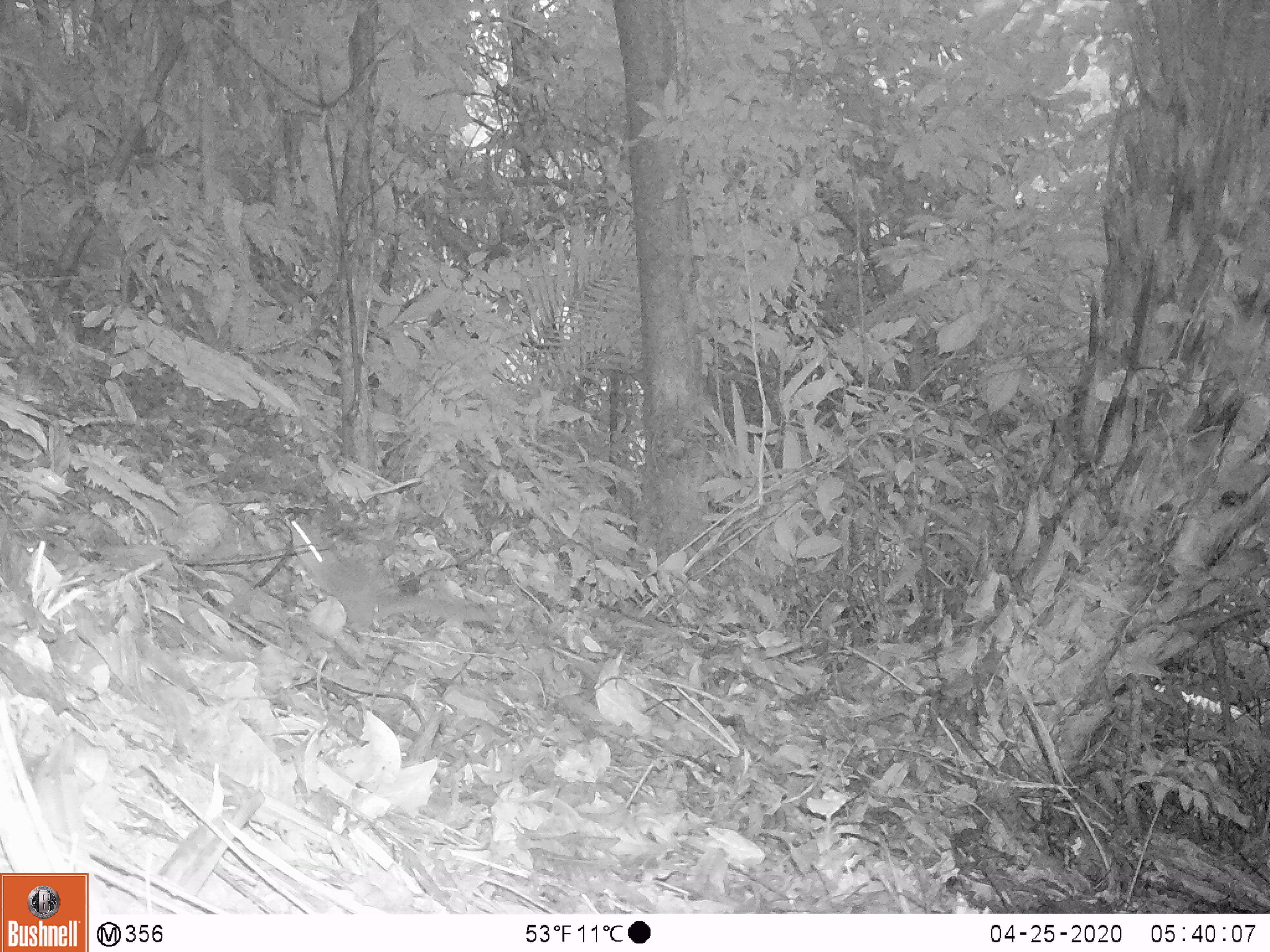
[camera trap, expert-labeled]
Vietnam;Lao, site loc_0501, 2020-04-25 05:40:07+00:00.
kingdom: Animalia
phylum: Chordata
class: Mammalia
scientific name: Mammalia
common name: mammal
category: unidentified small mammal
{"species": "unidentified small mammal (mammal) (Mammalia)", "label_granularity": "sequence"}